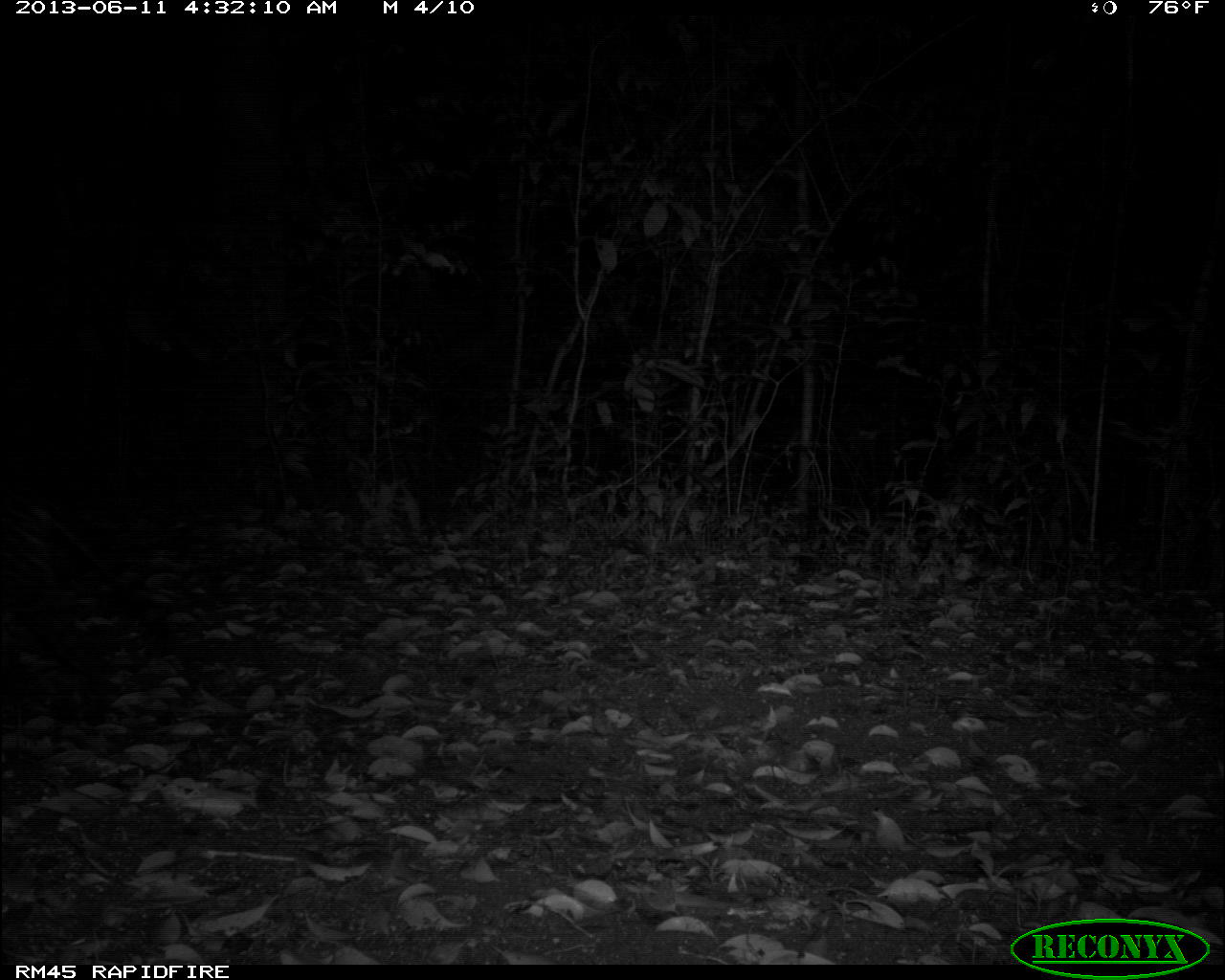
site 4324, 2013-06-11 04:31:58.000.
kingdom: Animalia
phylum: Chordata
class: Mammalia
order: Carnivora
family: Felidae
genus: Leopardus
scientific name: Leopardus pardalis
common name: ocelot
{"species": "Leopardus pardalis (ocelot)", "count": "1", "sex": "female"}